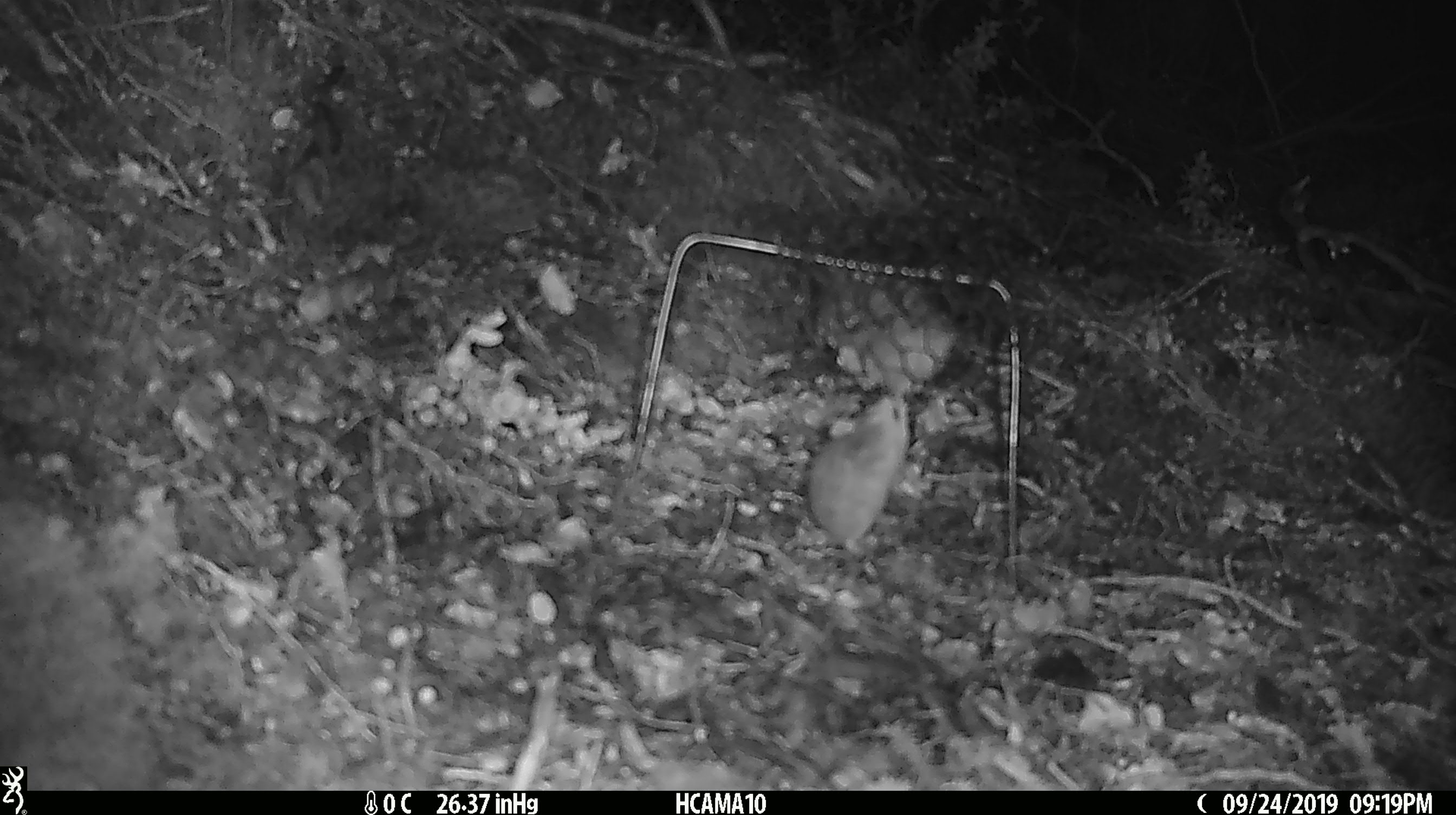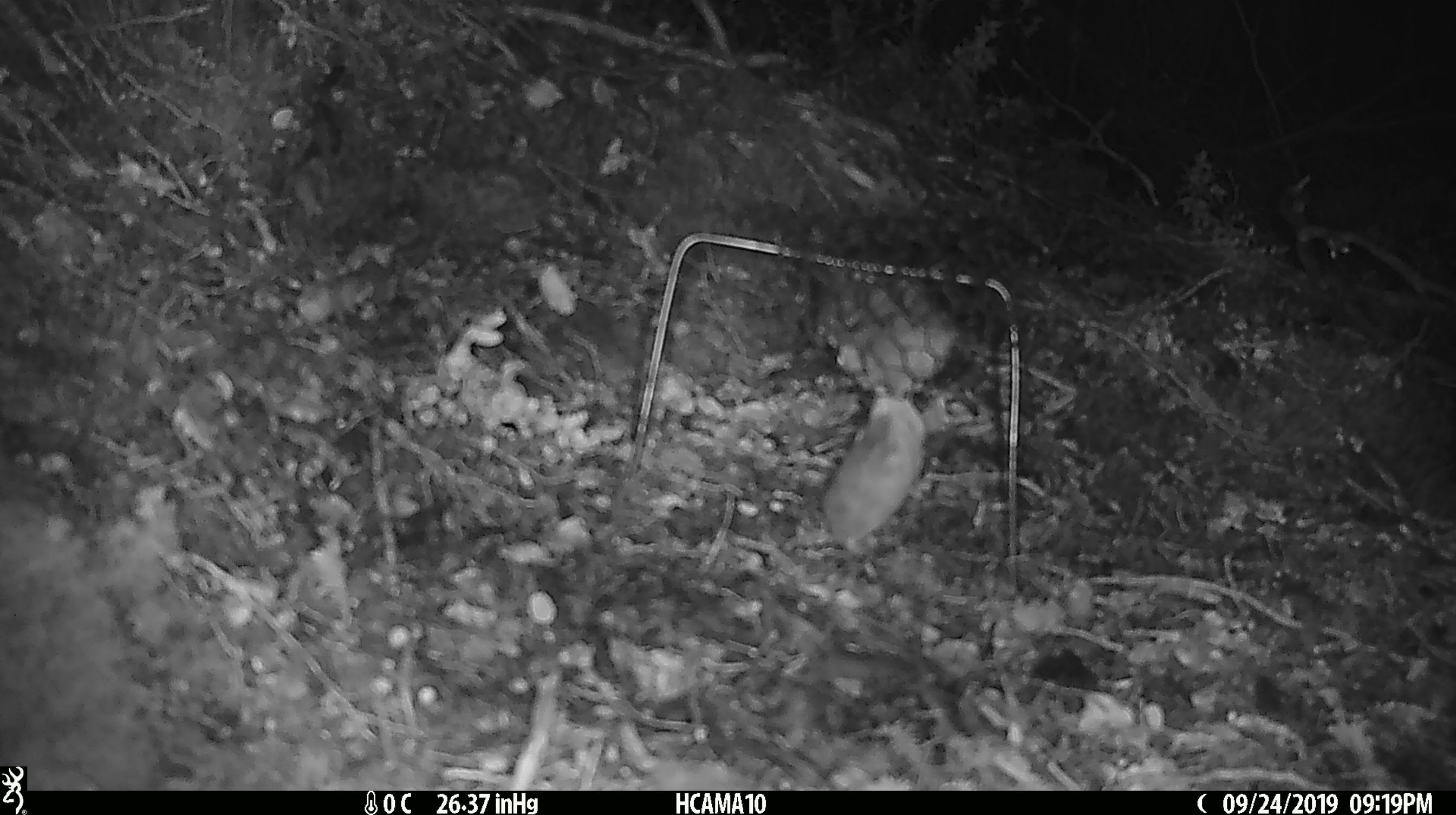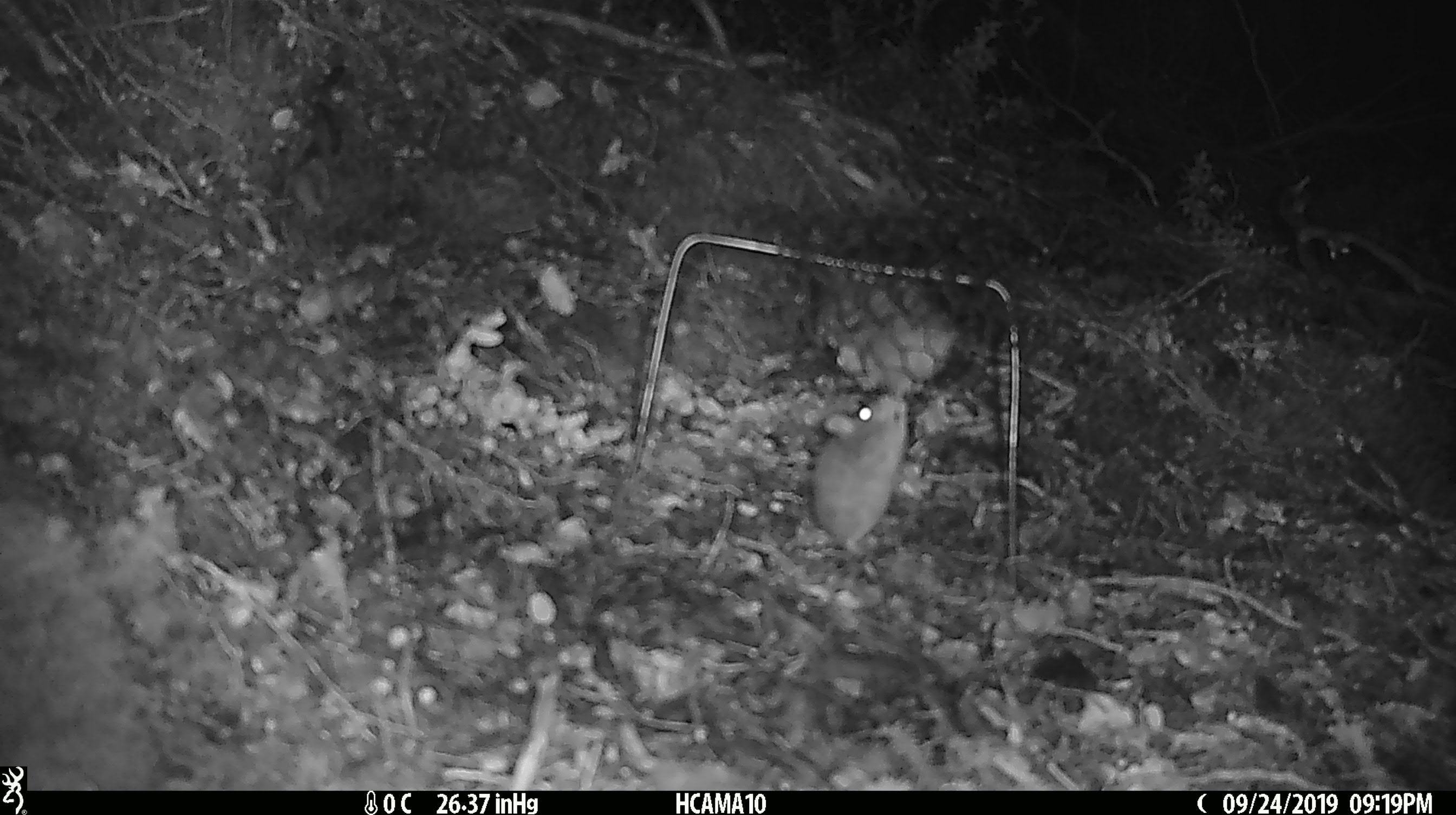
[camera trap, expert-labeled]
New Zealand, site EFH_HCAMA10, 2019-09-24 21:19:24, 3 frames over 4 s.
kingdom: Animalia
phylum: Chordata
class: Mammalia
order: Rodentia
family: Muridae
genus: Mus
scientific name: Mus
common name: mouse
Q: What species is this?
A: Mouse (Mus).